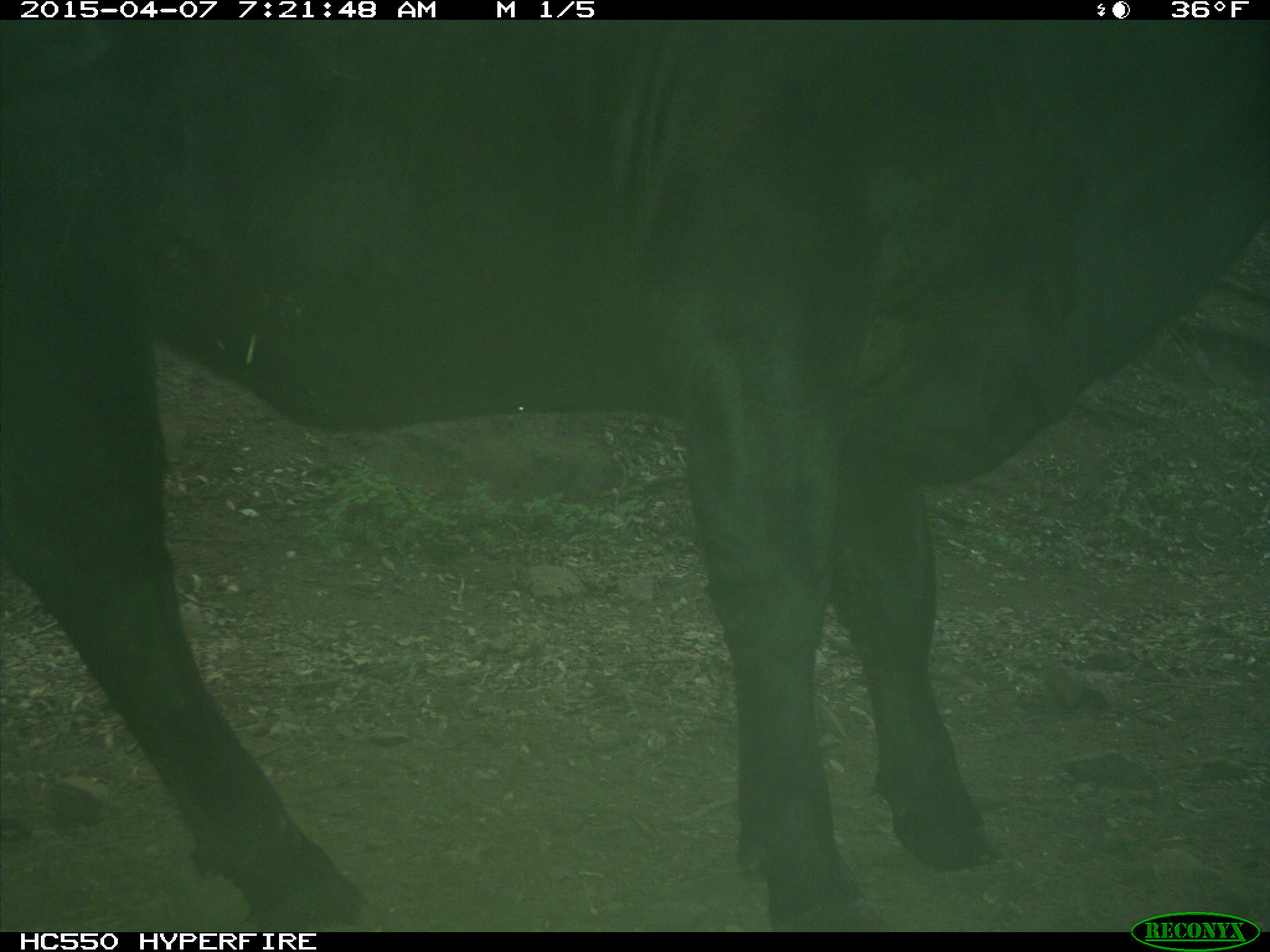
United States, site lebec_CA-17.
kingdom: Animalia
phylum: Chordata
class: Mammalia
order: Artiodactyla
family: Bovidae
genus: Bos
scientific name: Bos taurus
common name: domestic cow